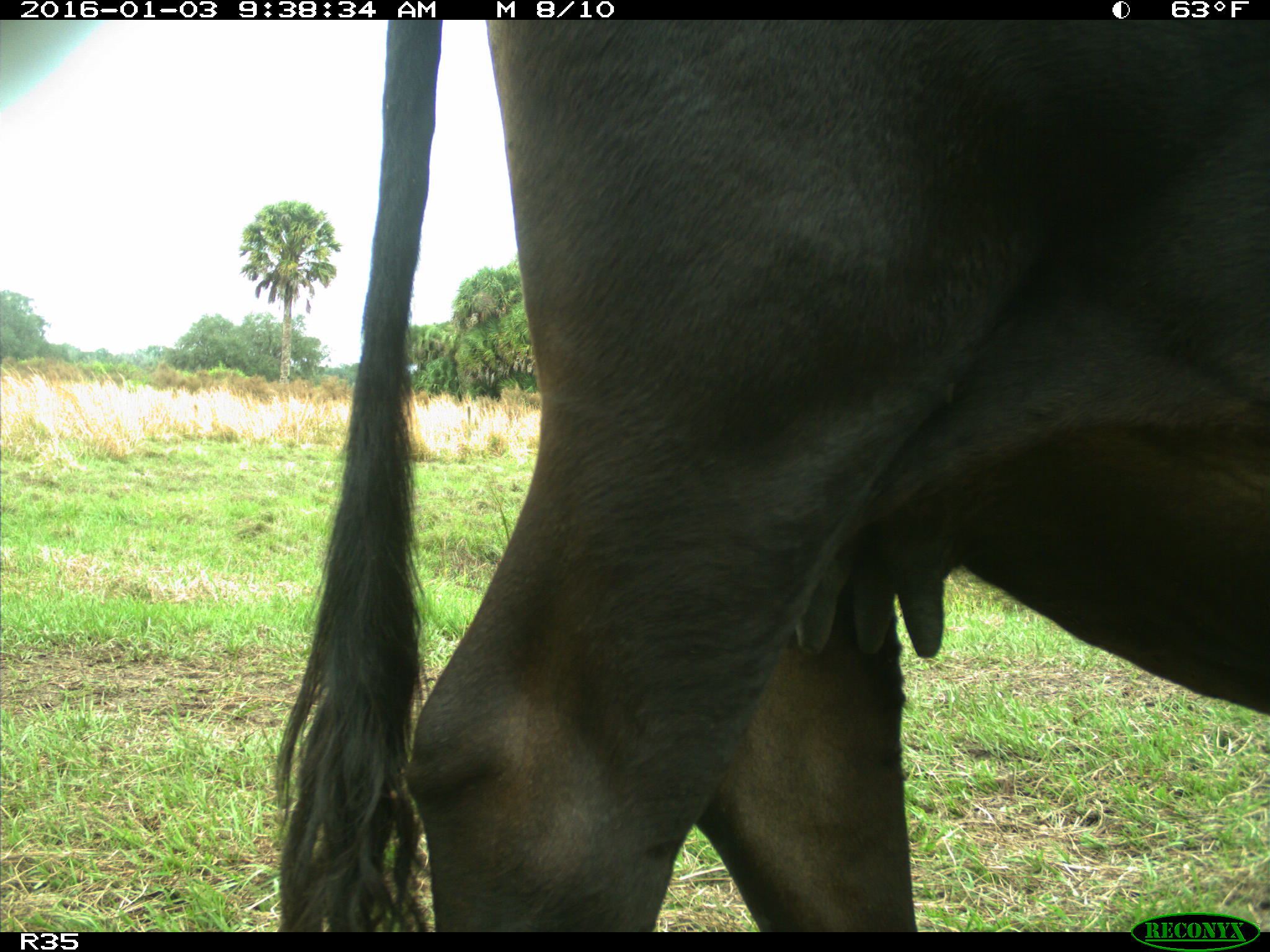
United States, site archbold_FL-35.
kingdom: Animalia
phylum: Chordata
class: Mammalia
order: Artiodactyla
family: Bovidae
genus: Bos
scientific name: Bos taurus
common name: domestic cow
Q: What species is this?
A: Bos taurus (domestic cow).